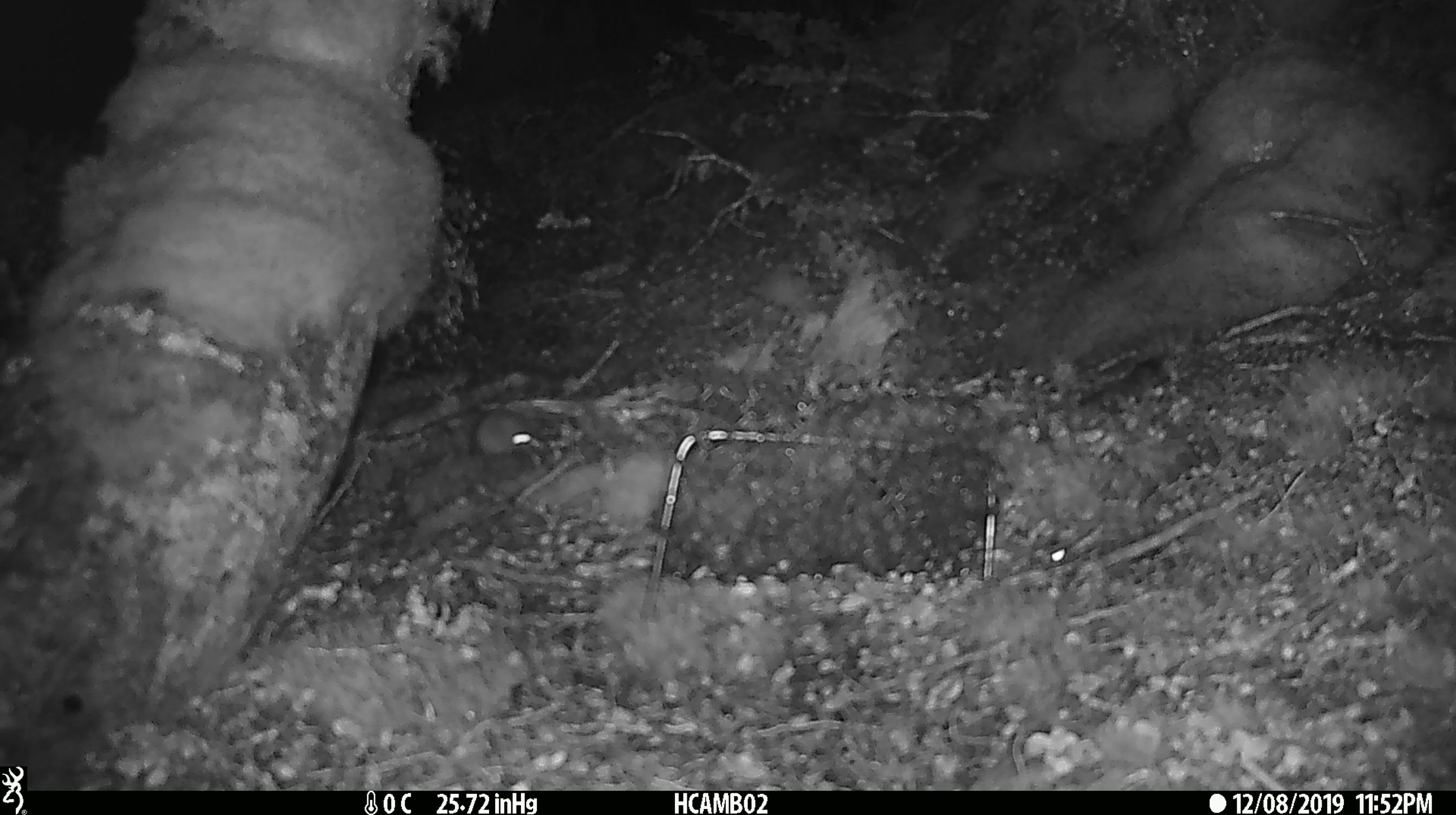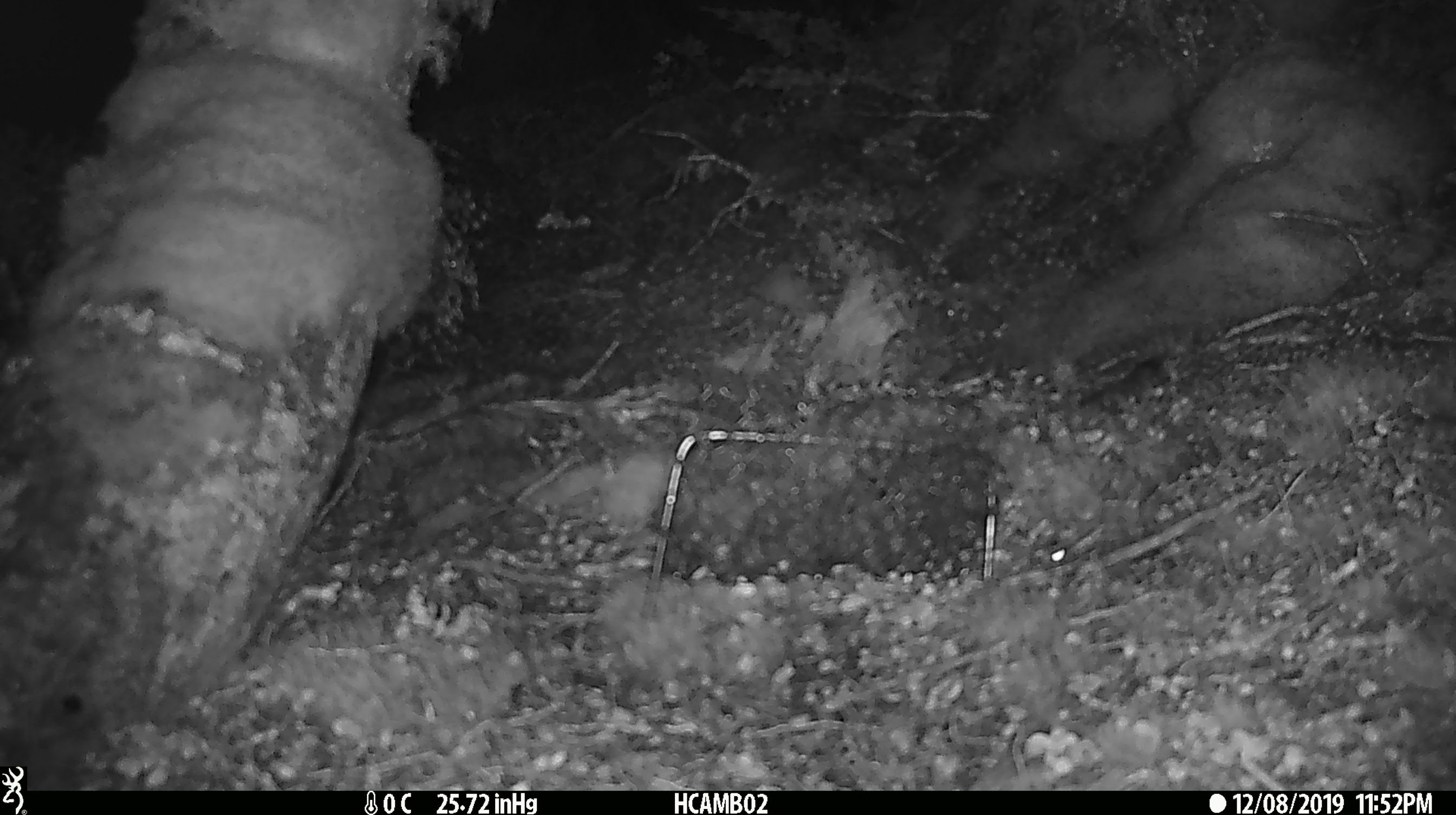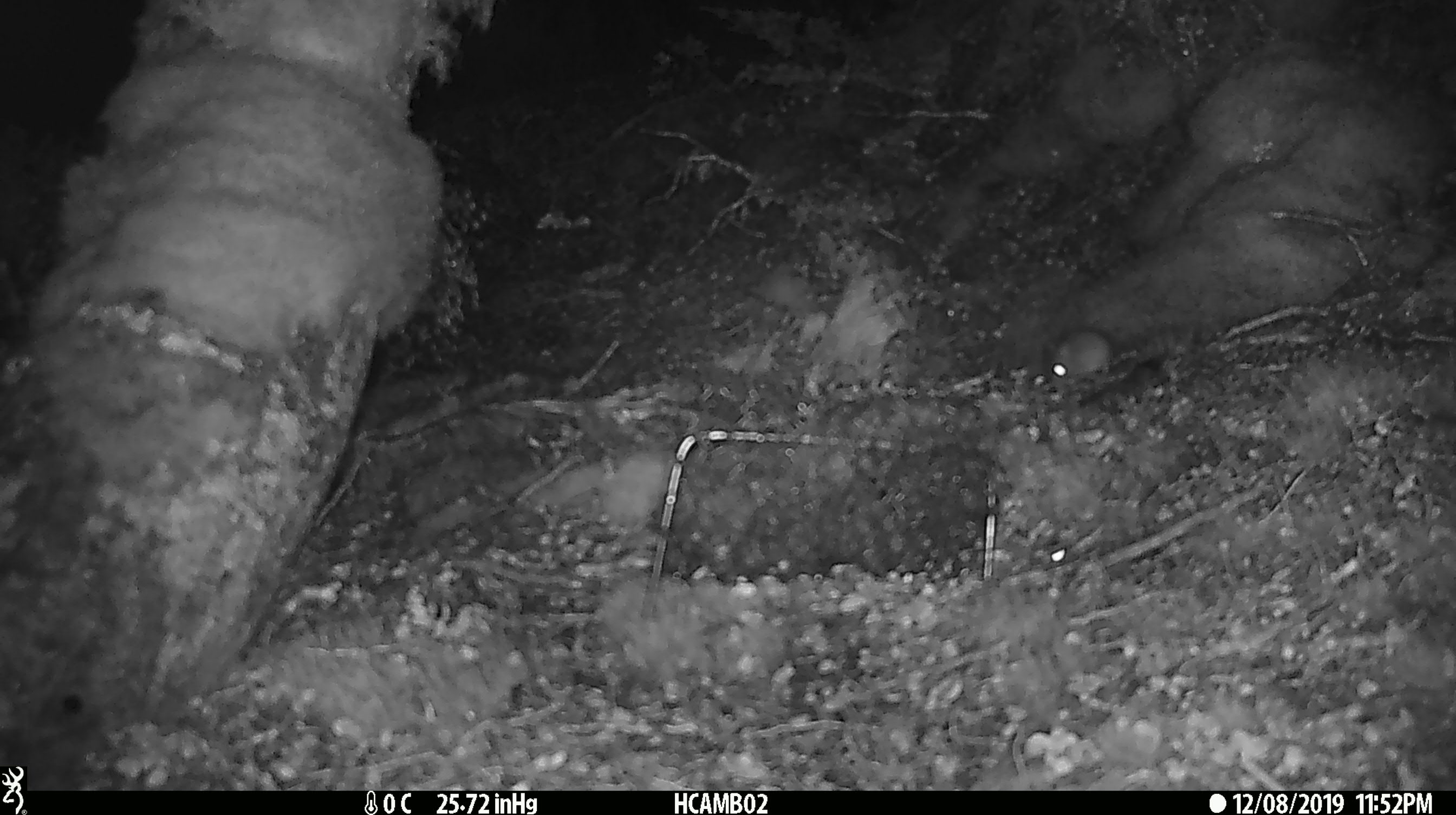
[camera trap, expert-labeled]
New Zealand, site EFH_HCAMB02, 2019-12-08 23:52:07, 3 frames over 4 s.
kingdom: Animalia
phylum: Chordata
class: Mammalia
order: Rodentia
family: Muridae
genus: Mus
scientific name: Mus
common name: mouse